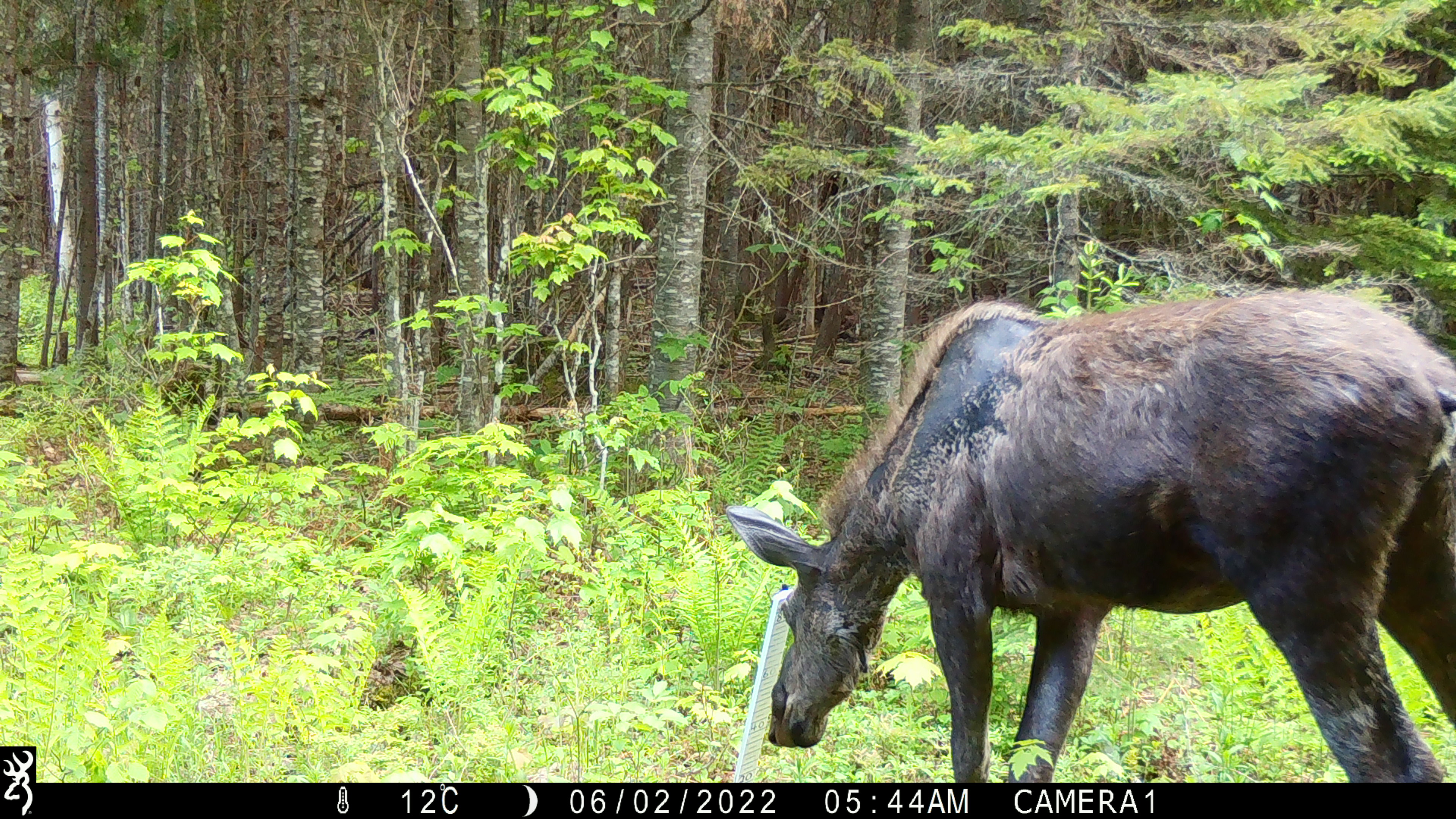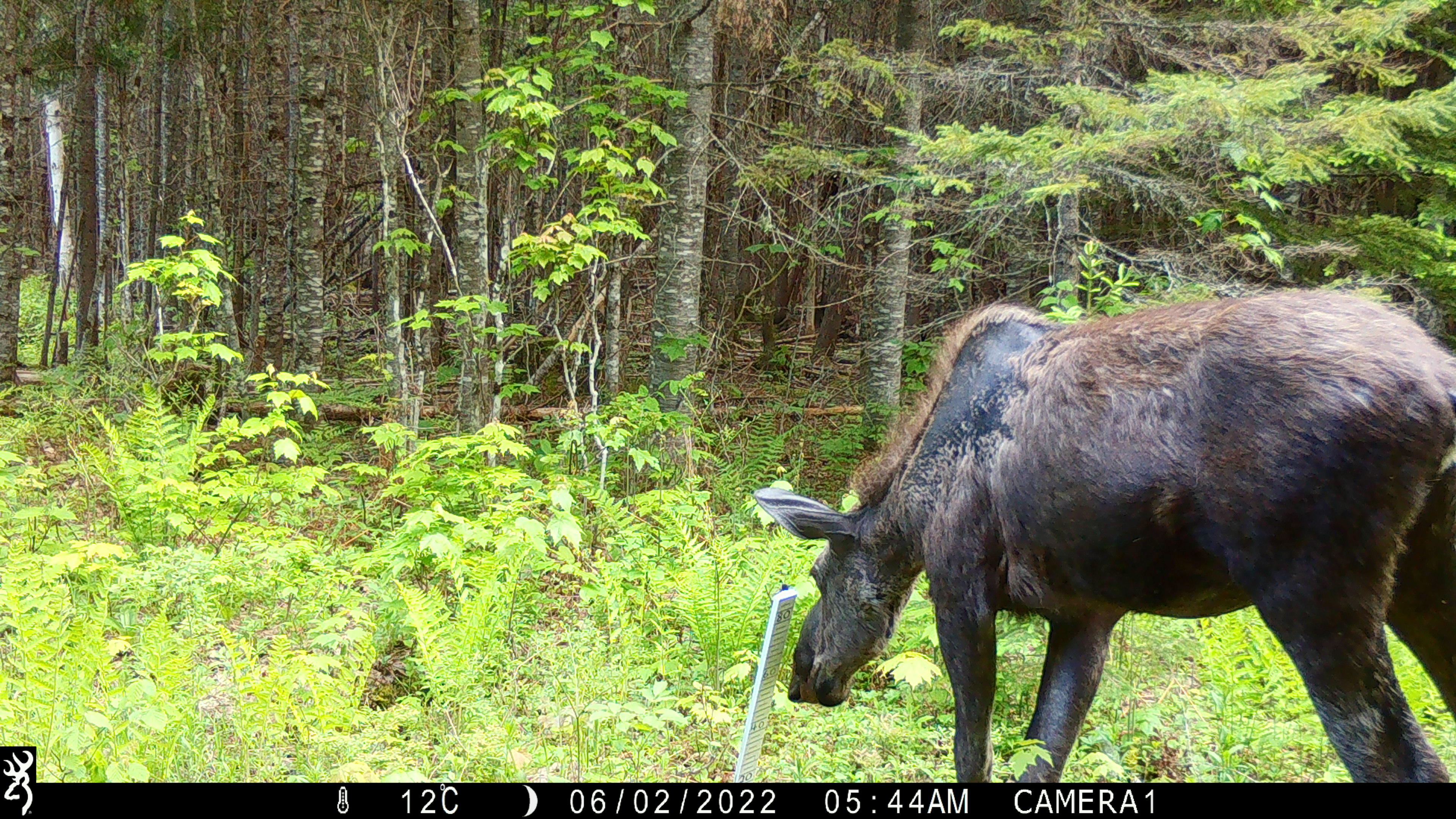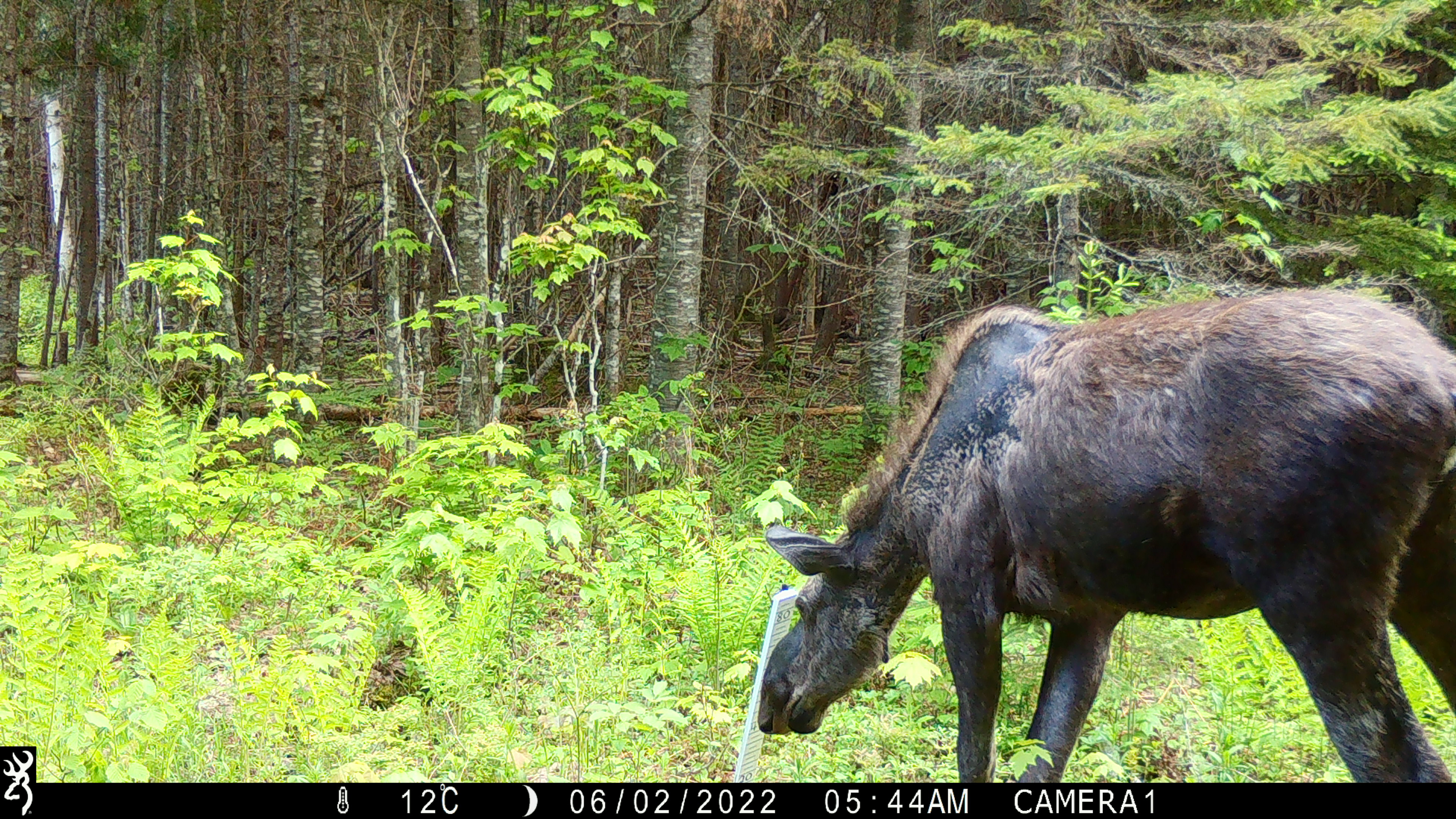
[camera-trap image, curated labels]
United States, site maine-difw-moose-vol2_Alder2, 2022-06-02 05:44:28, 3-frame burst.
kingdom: Animalia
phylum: Chordata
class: Mammalia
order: Artiodactyla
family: Cervidae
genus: Alces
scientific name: Alces alces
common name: moose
Moose (Alces alces).